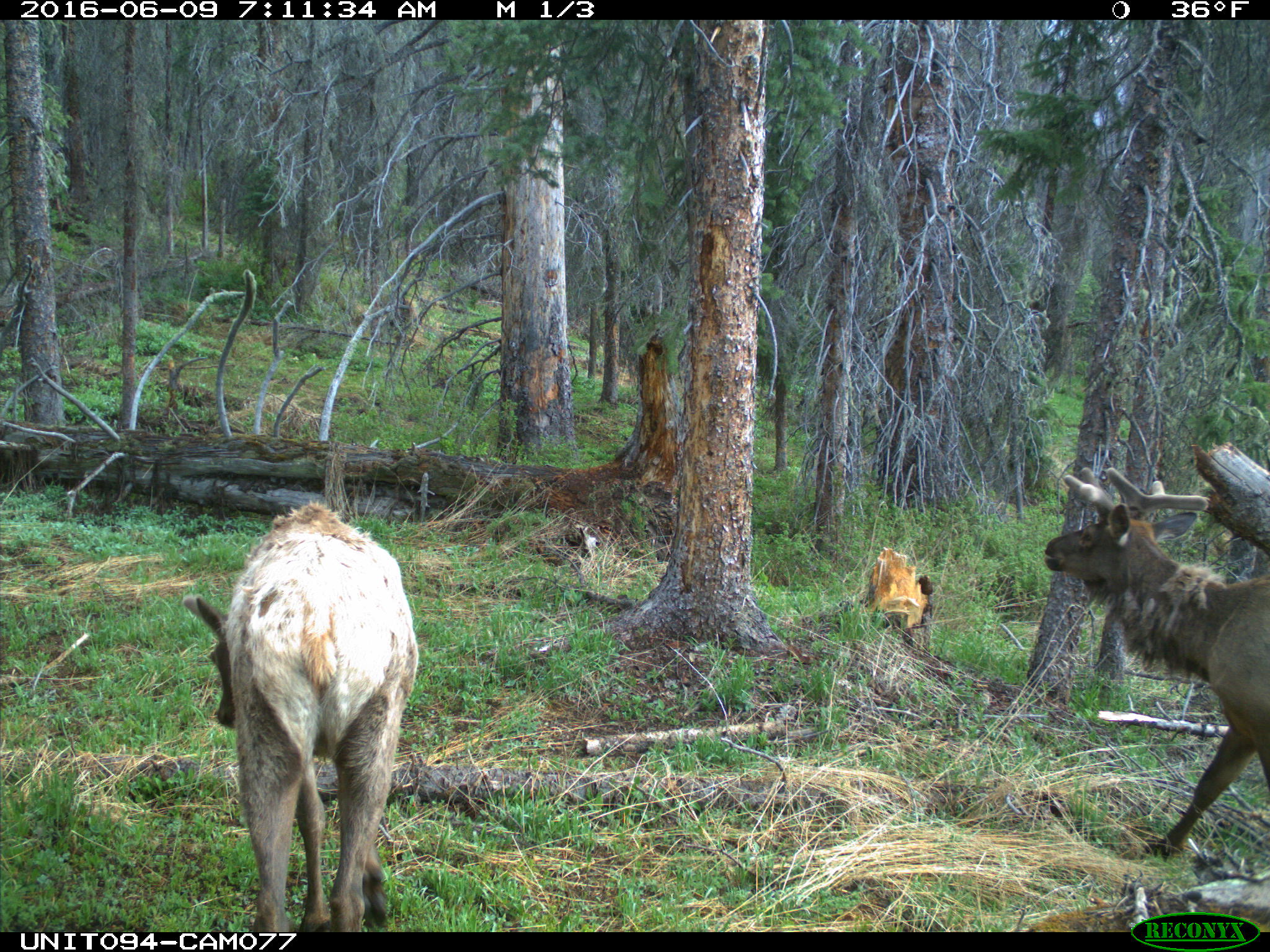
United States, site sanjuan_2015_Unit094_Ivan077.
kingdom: Animalia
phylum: Chordata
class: Mammalia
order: Artiodactyla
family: Cervidae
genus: Cervus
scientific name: Cervus elaphus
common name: red deer